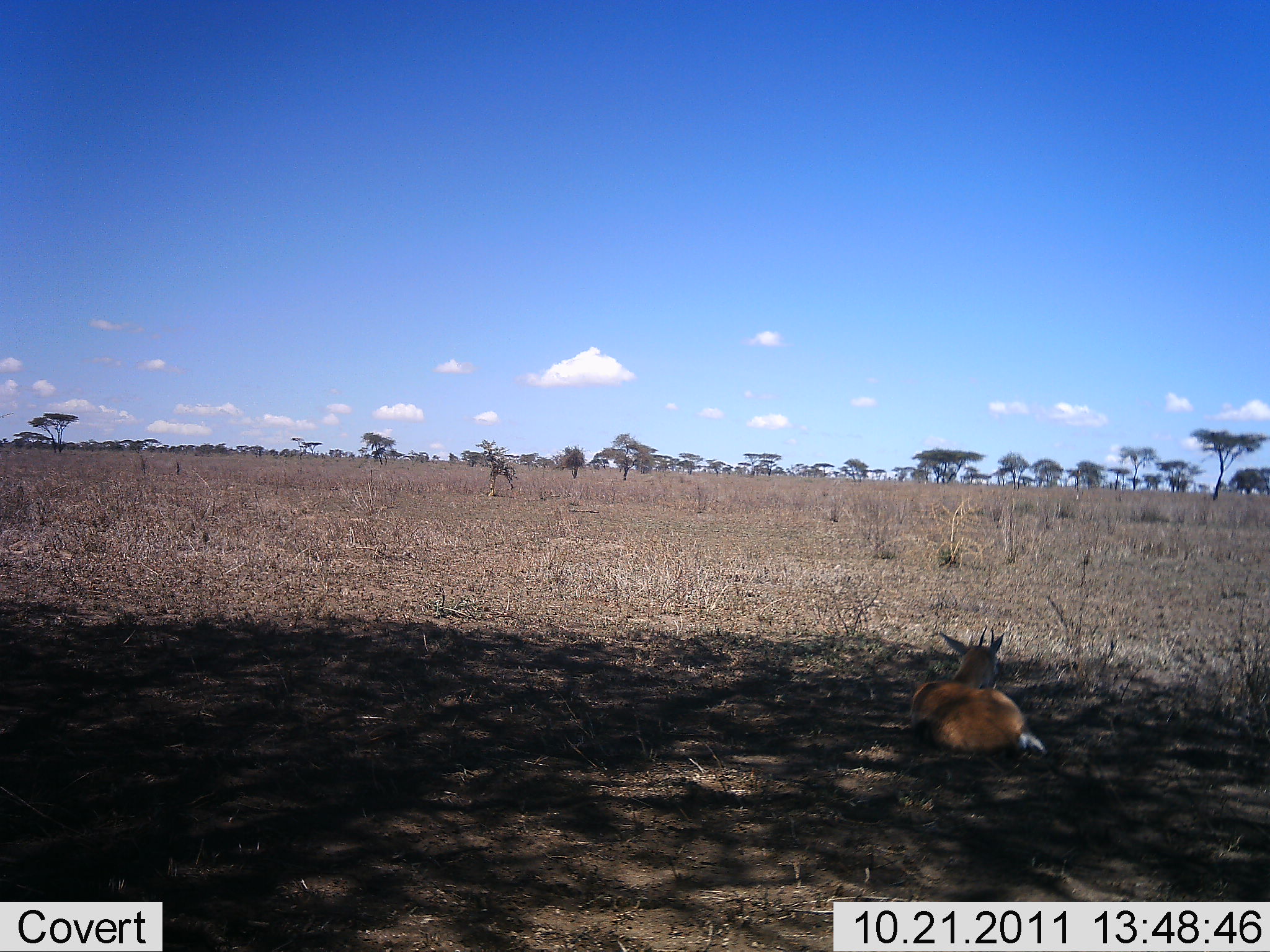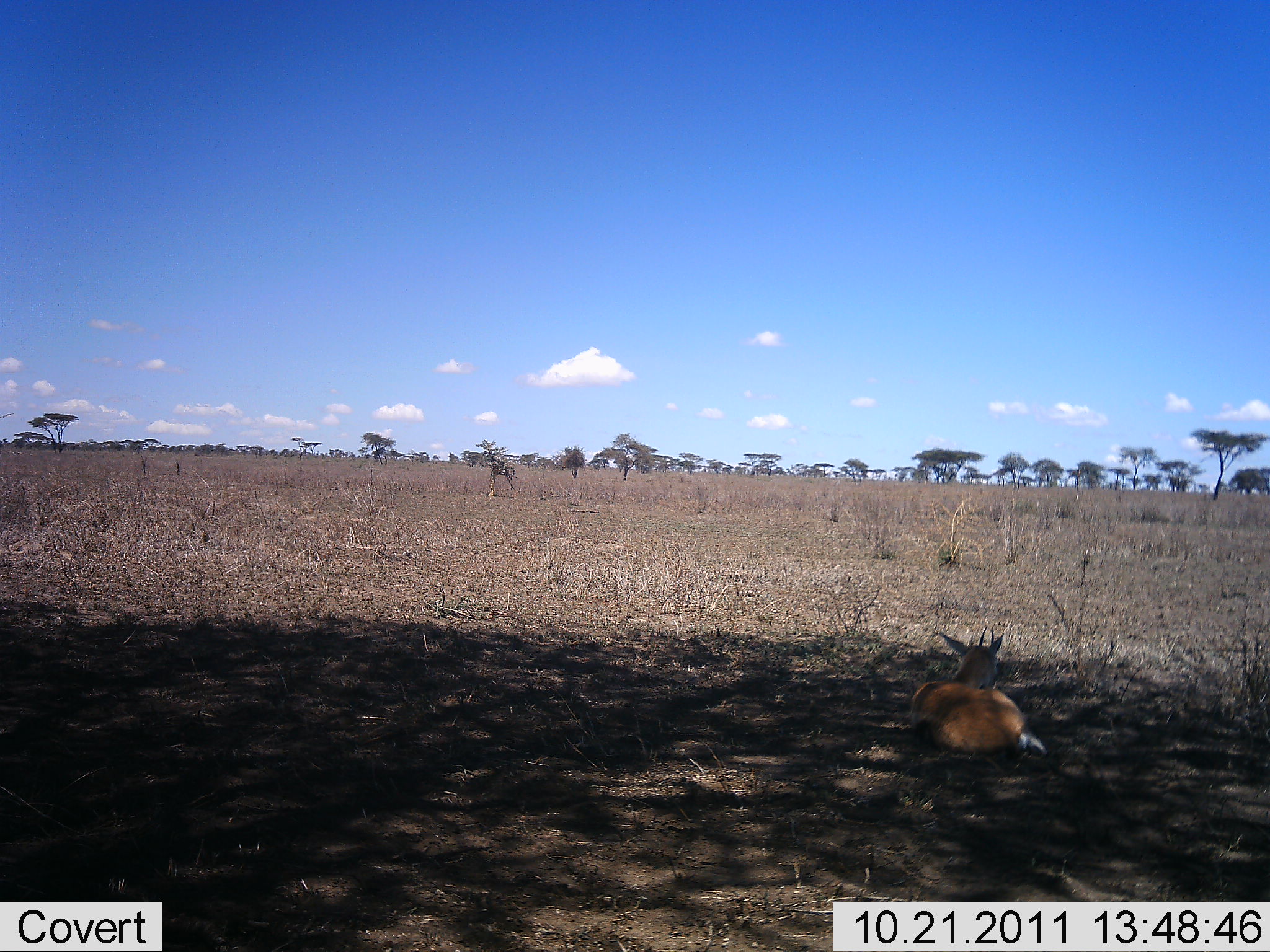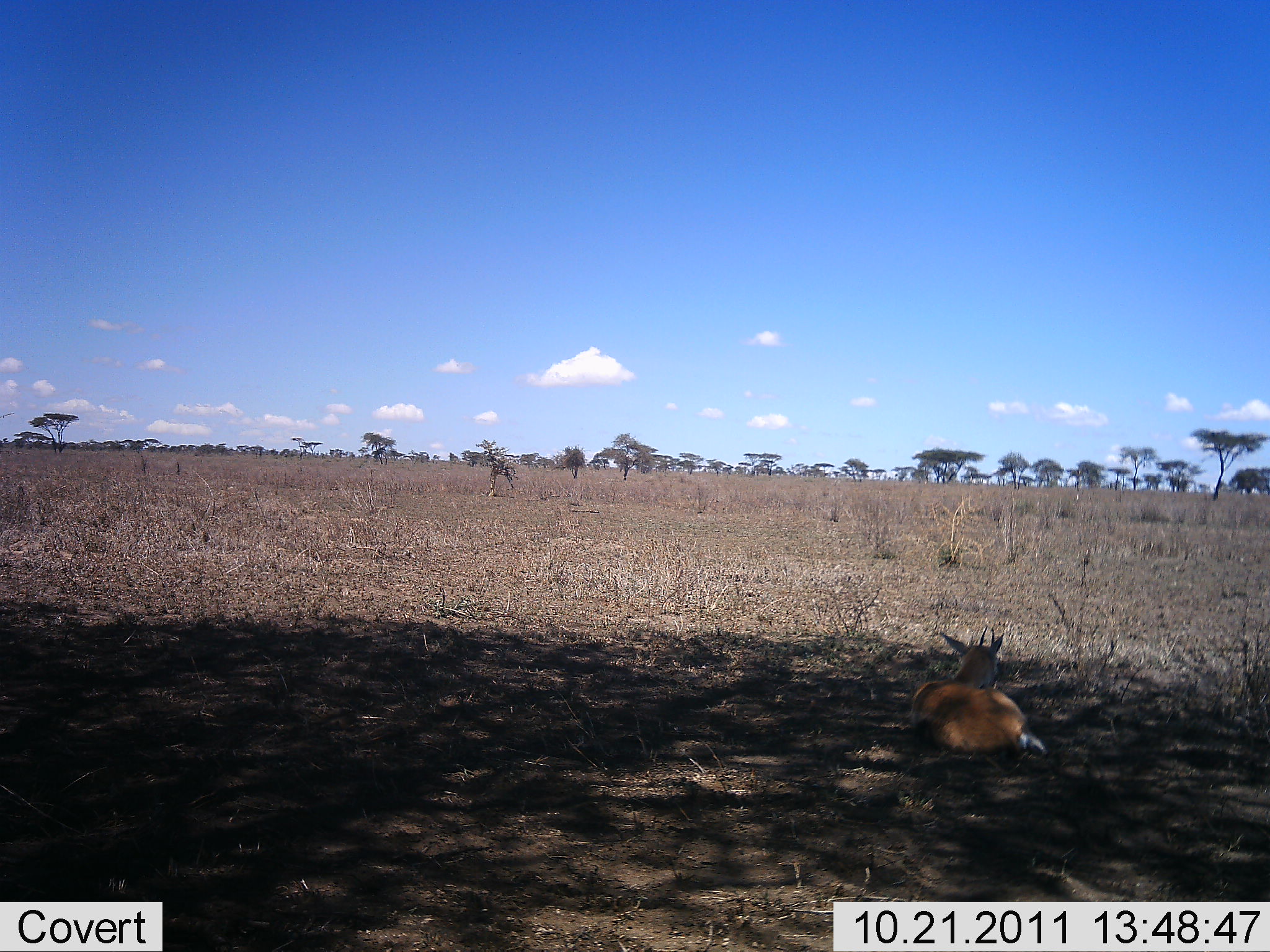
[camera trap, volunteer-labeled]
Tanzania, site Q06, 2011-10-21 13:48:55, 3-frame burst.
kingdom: Animalia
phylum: Chordata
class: Mammalia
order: Artiodactyla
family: Bovidae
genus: Eudorcas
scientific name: Eudorcas thomsonii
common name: thomson's gazelle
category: gazellethomsons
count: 1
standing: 0%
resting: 100%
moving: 0%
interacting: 0%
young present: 0%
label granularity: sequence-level